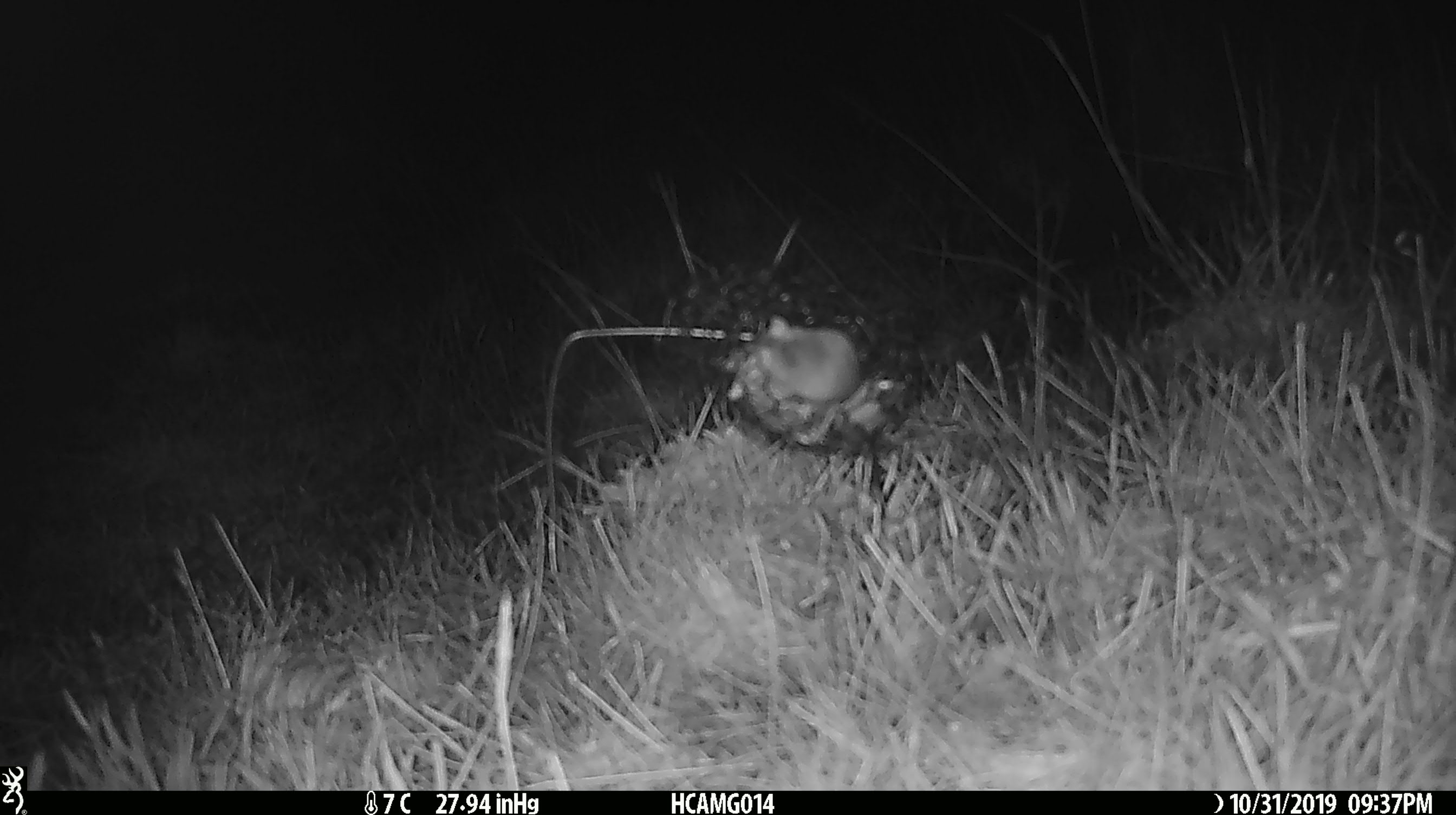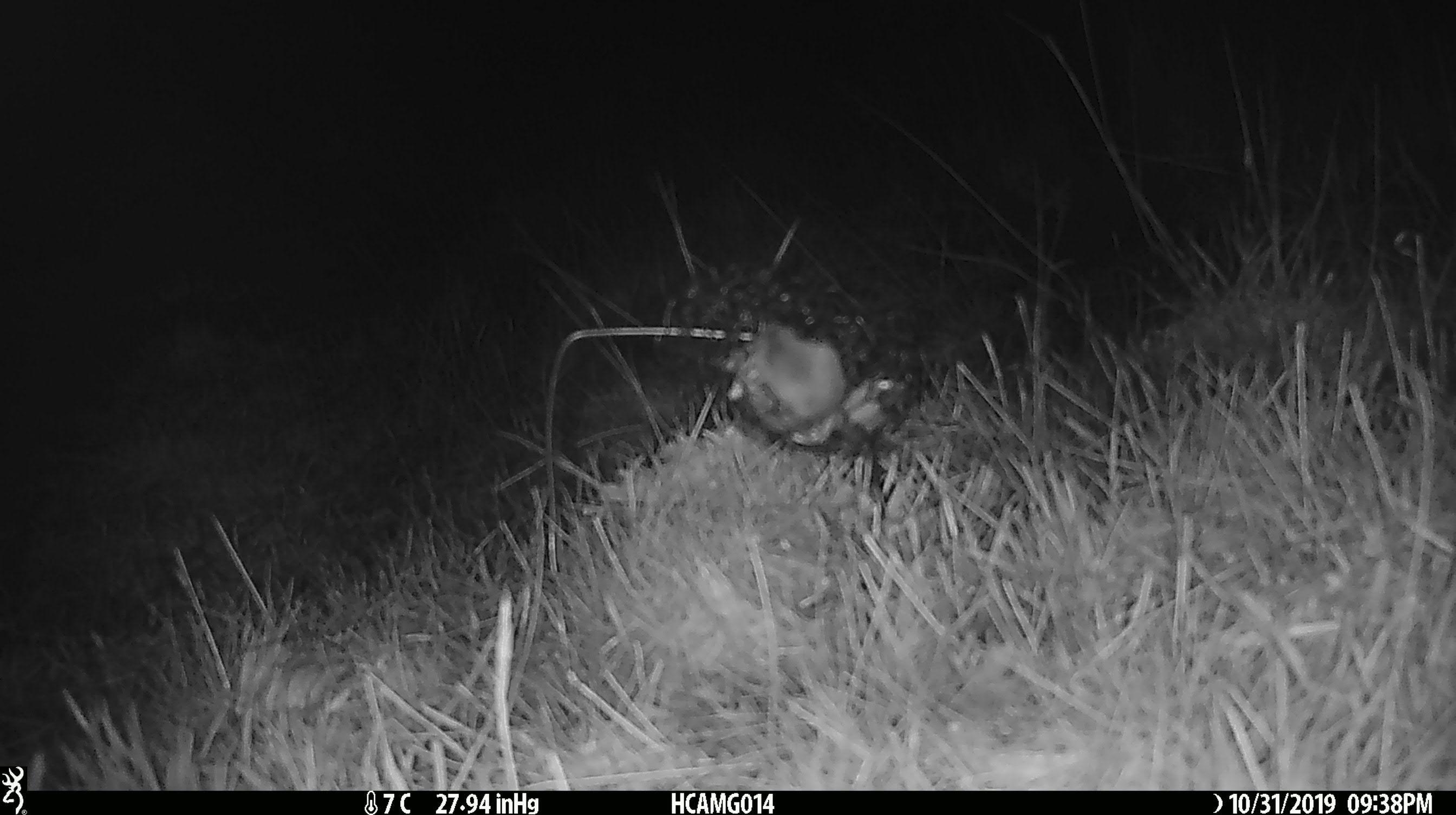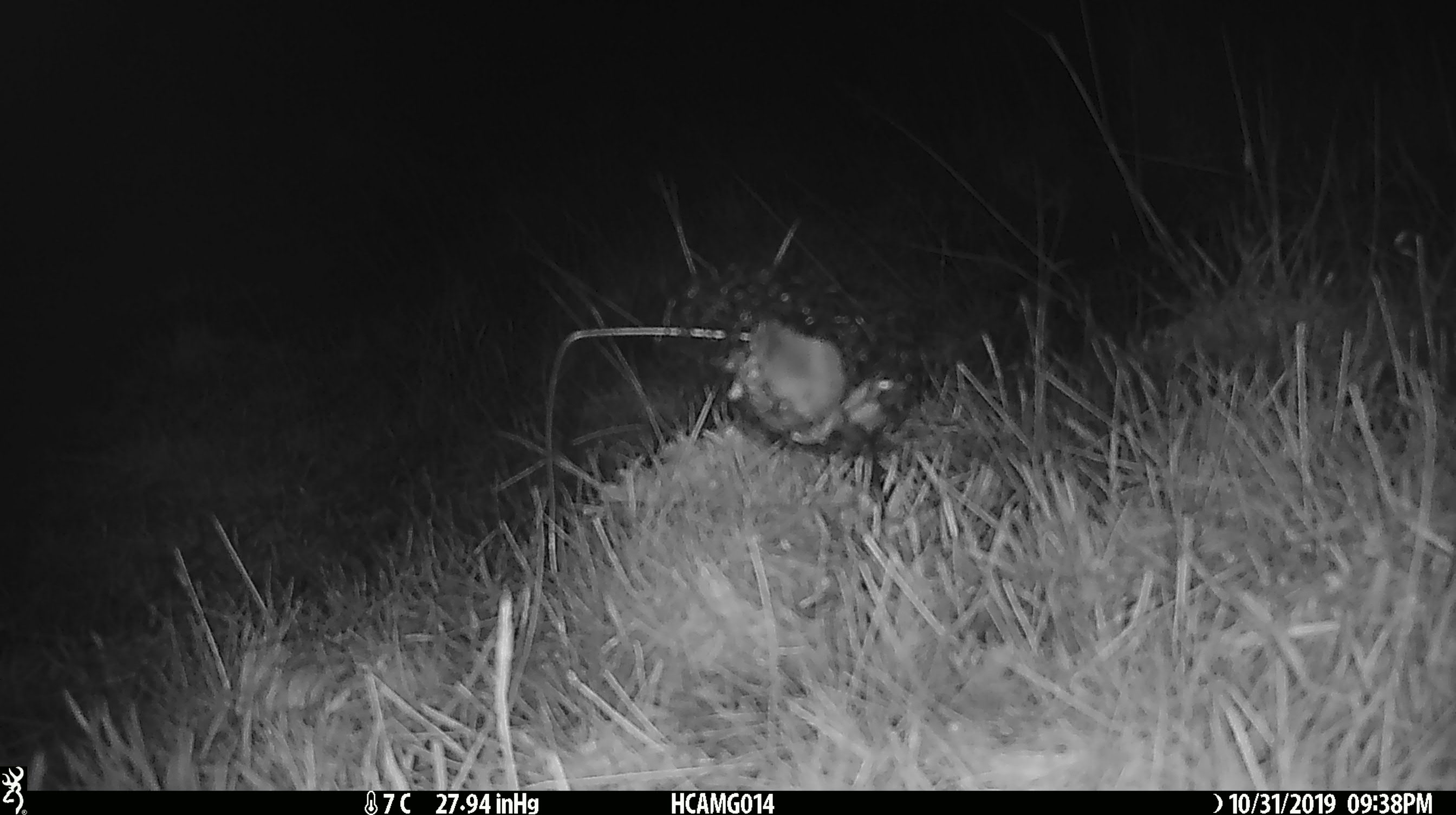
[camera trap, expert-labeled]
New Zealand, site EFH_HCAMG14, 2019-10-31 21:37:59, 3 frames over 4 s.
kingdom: Animalia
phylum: Chordata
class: Mammalia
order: Rodentia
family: Muridae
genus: Mus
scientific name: Mus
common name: mouse